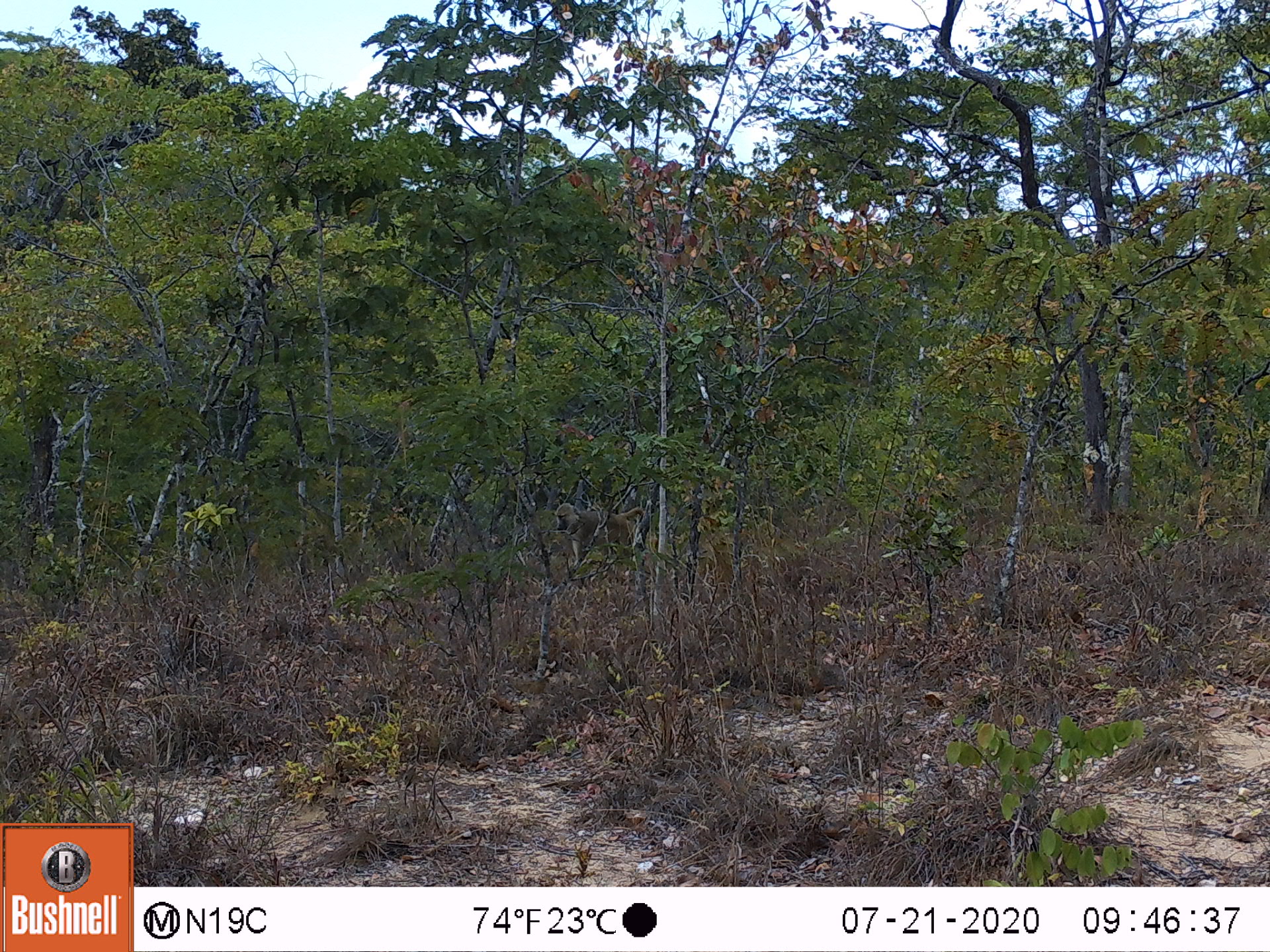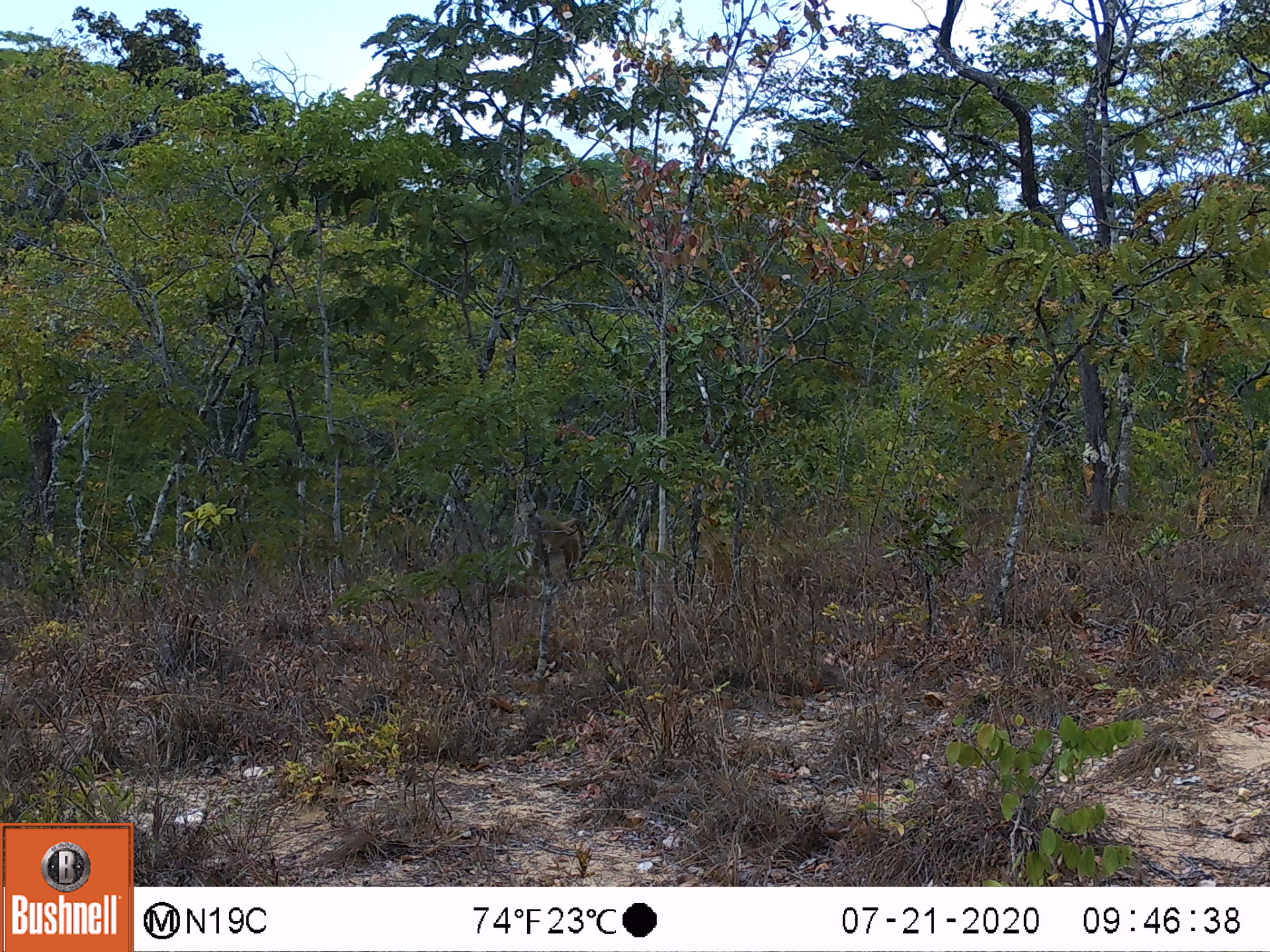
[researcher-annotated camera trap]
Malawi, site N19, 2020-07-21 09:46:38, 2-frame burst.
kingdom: Animalia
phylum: Chordata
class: Mammalia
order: Primates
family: Cercopithecidae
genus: Papio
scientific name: Papio cynocephalus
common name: yellow baboon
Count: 1.